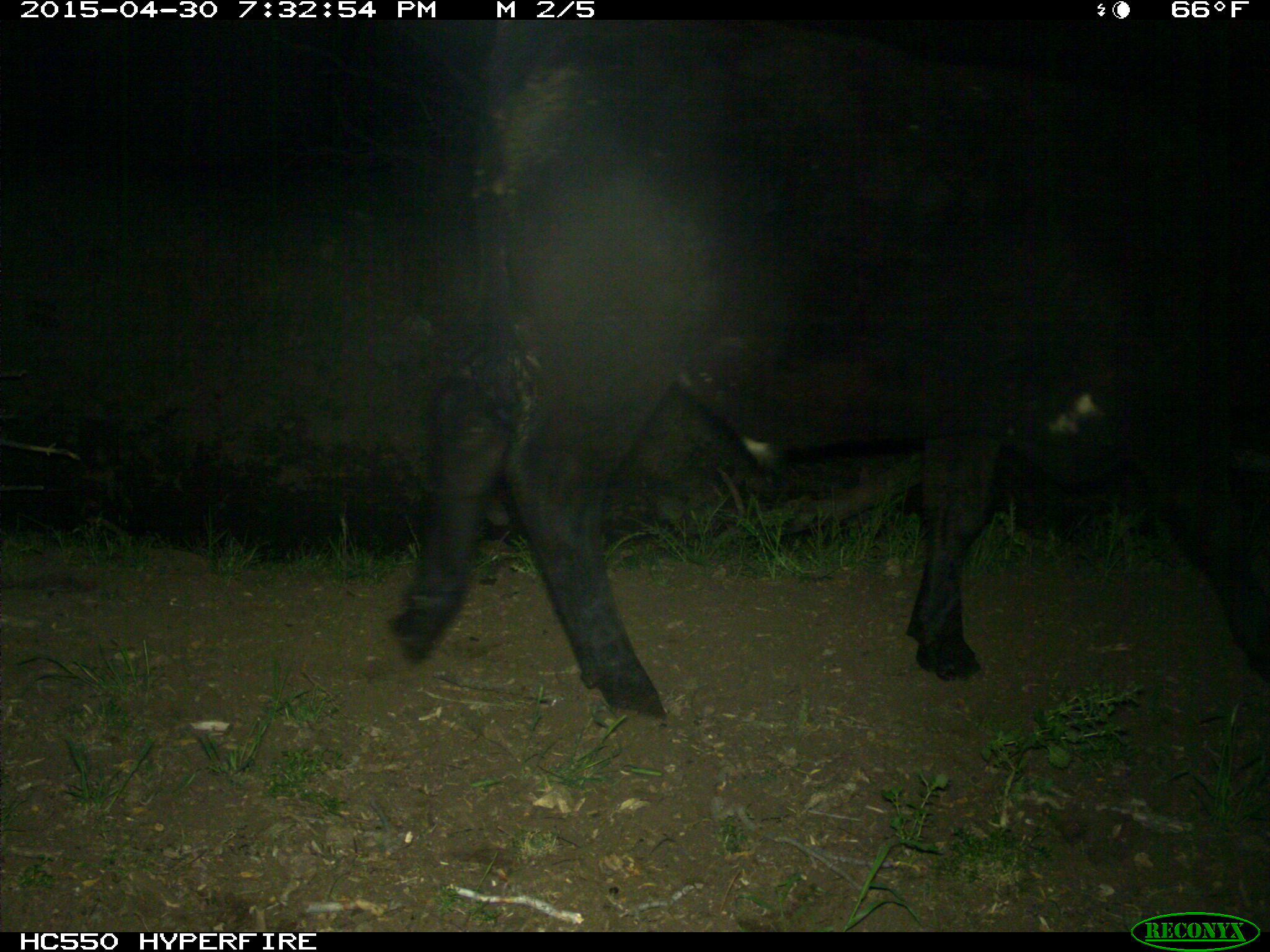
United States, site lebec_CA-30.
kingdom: Animalia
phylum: Chordata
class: Mammalia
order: Artiodactyla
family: Bovidae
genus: Bos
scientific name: Bos taurus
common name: domestic cow